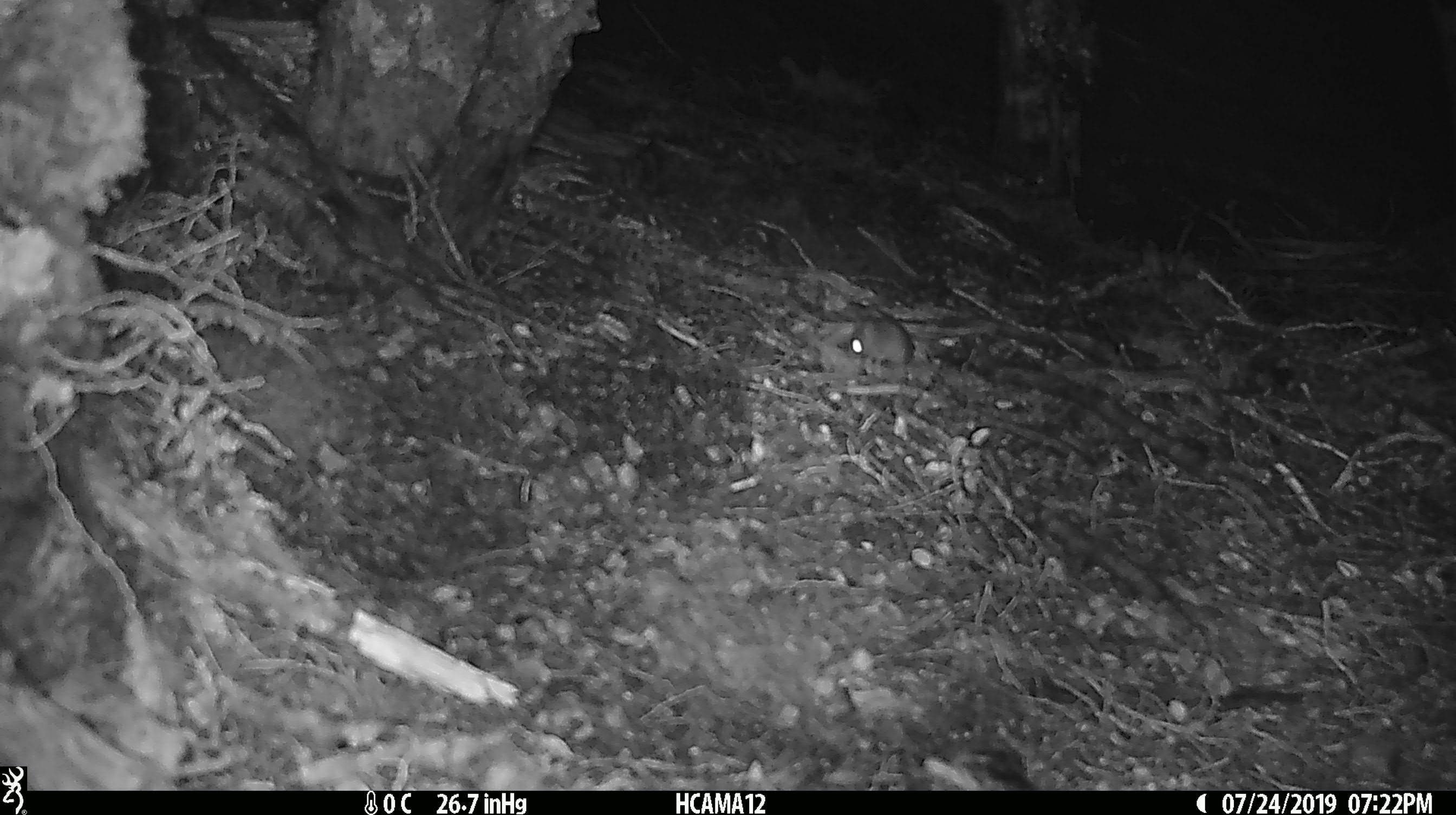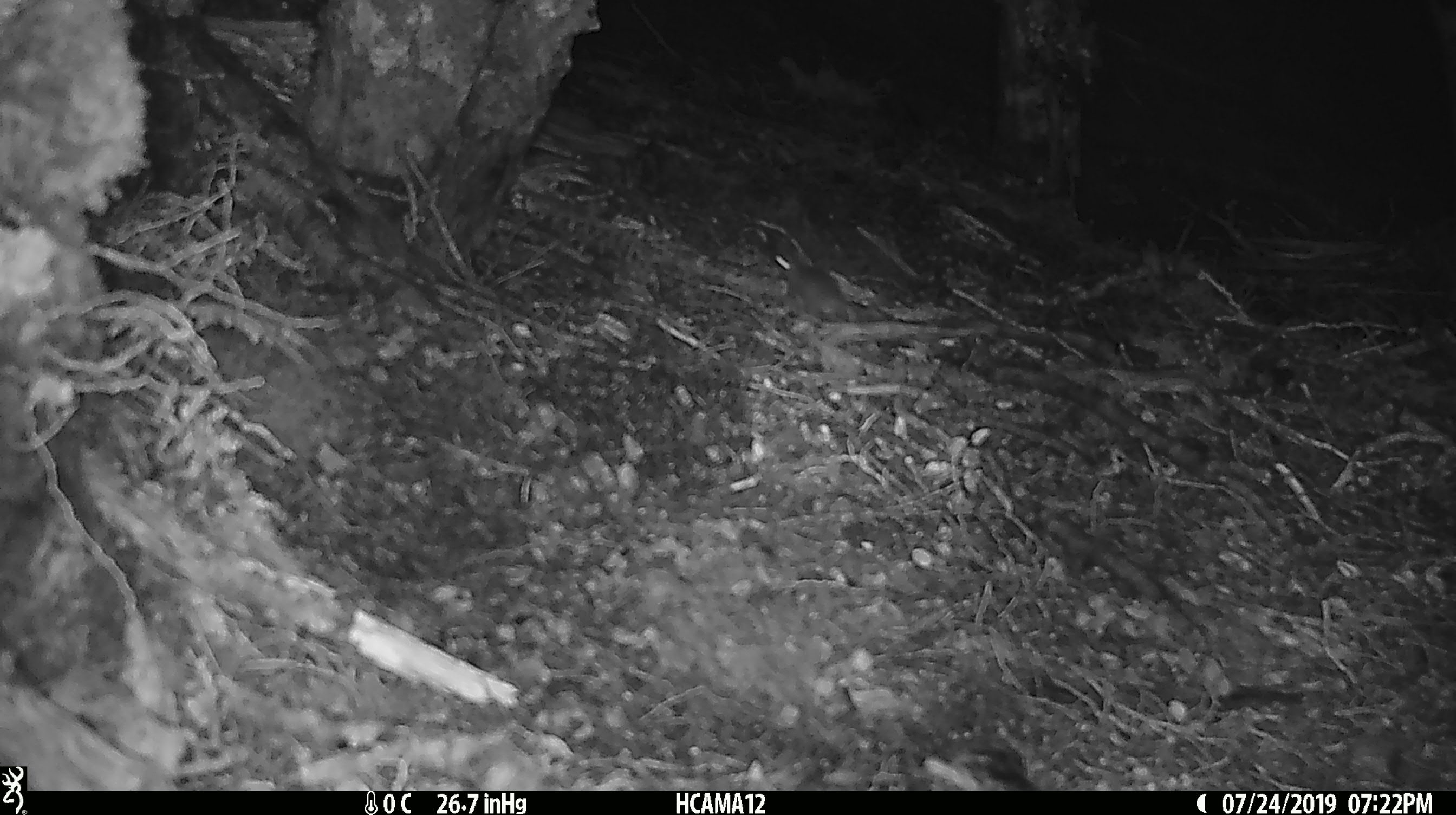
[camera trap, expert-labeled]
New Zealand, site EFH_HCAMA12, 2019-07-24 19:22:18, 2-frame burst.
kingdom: Animalia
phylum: Chordata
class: Mammalia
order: Rodentia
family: Muridae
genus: Mus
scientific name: Mus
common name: mouse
Mouse (Mus).